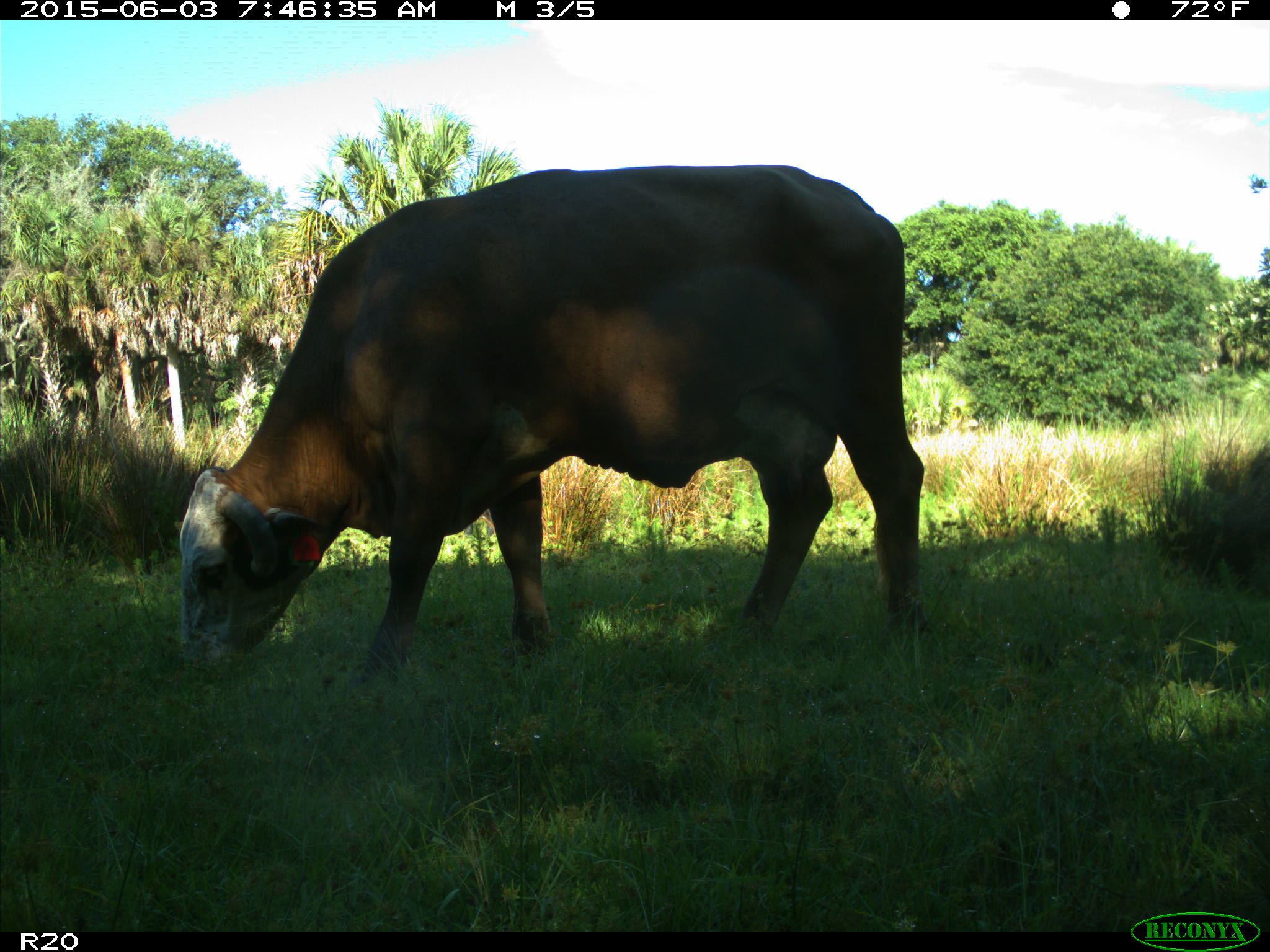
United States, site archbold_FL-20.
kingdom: Animalia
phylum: Chordata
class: Mammalia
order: Artiodactyla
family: Bovidae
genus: Bos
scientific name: Bos taurus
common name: domestic cow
Bos taurus (domestic cow).